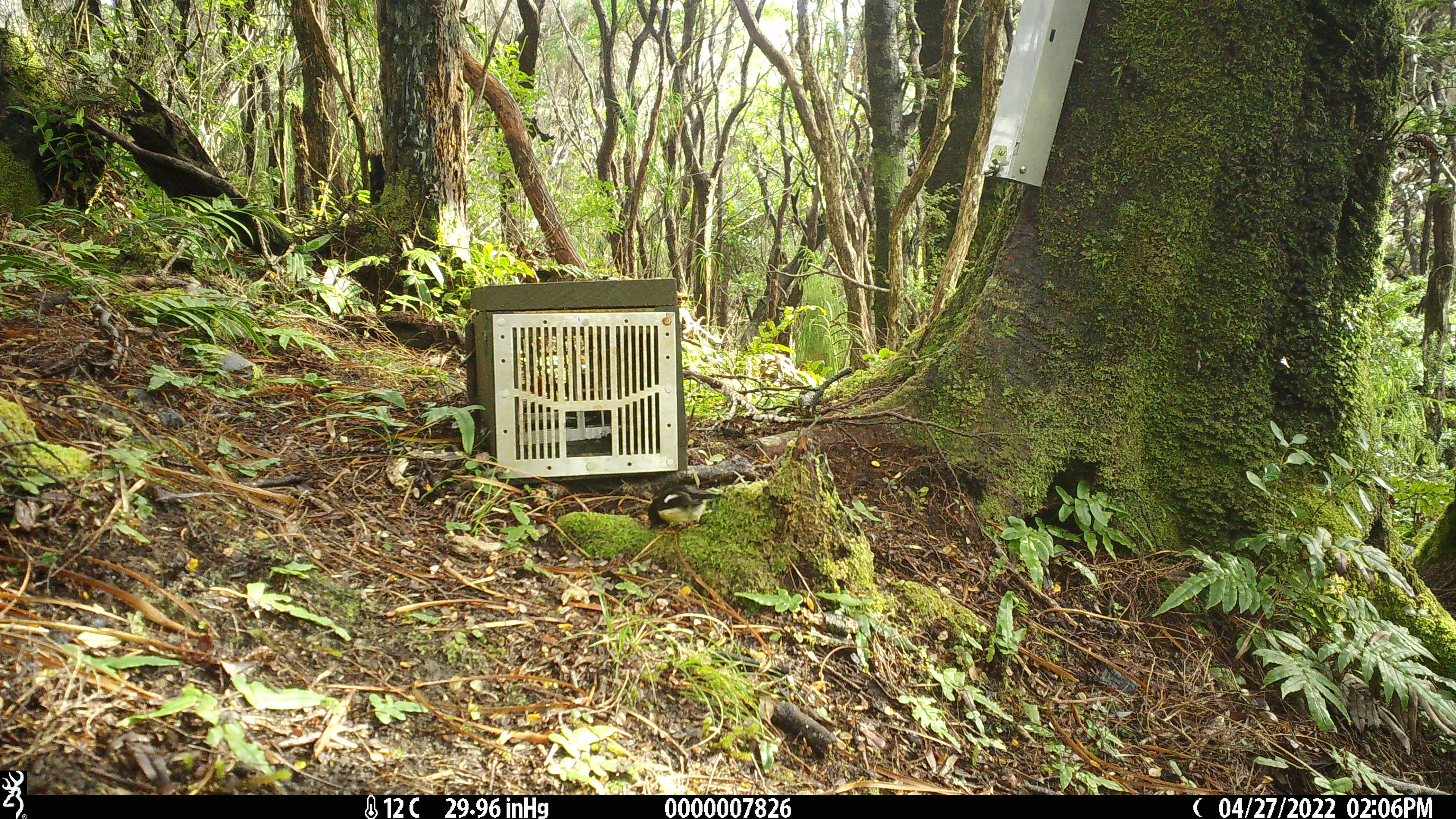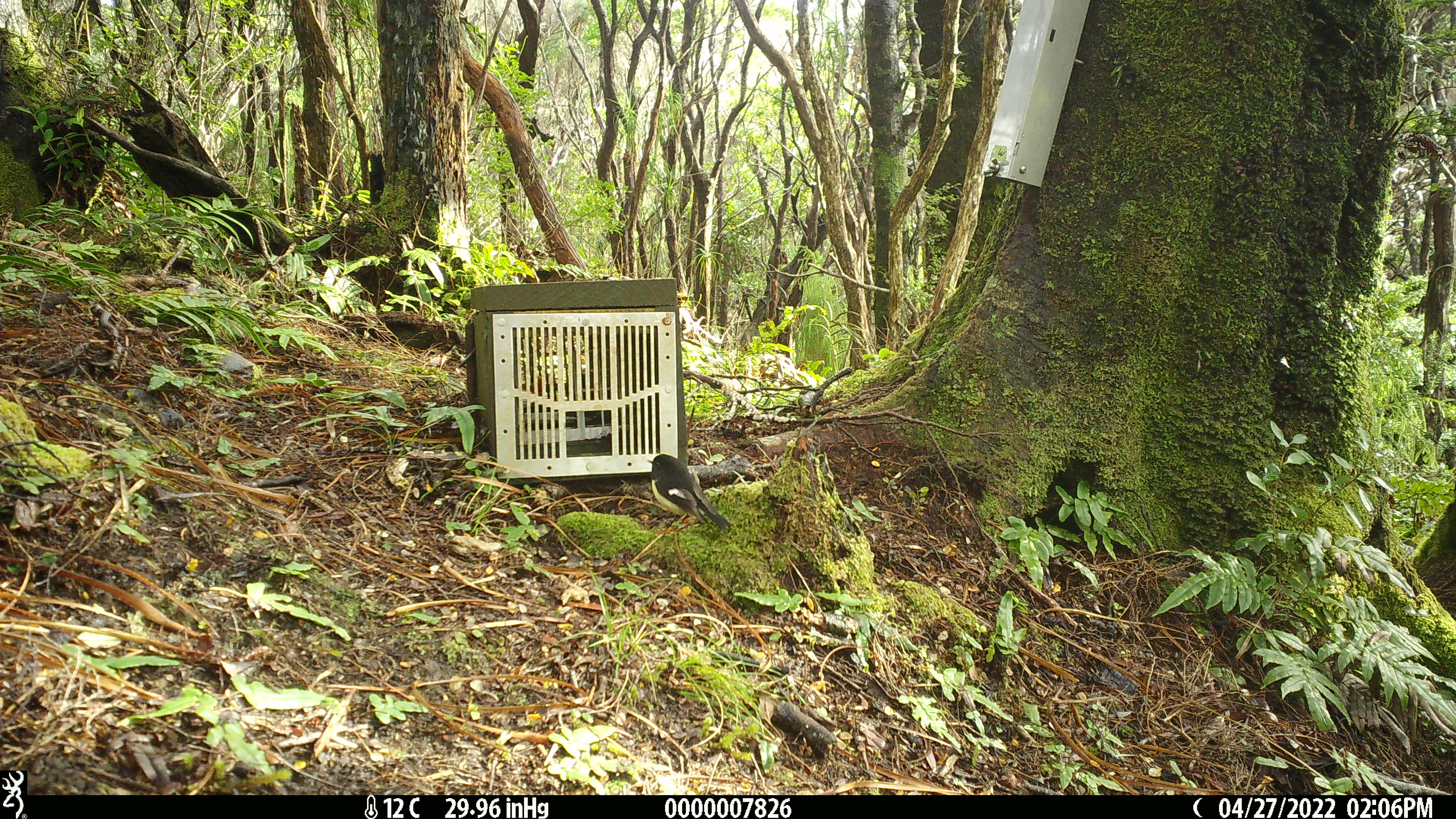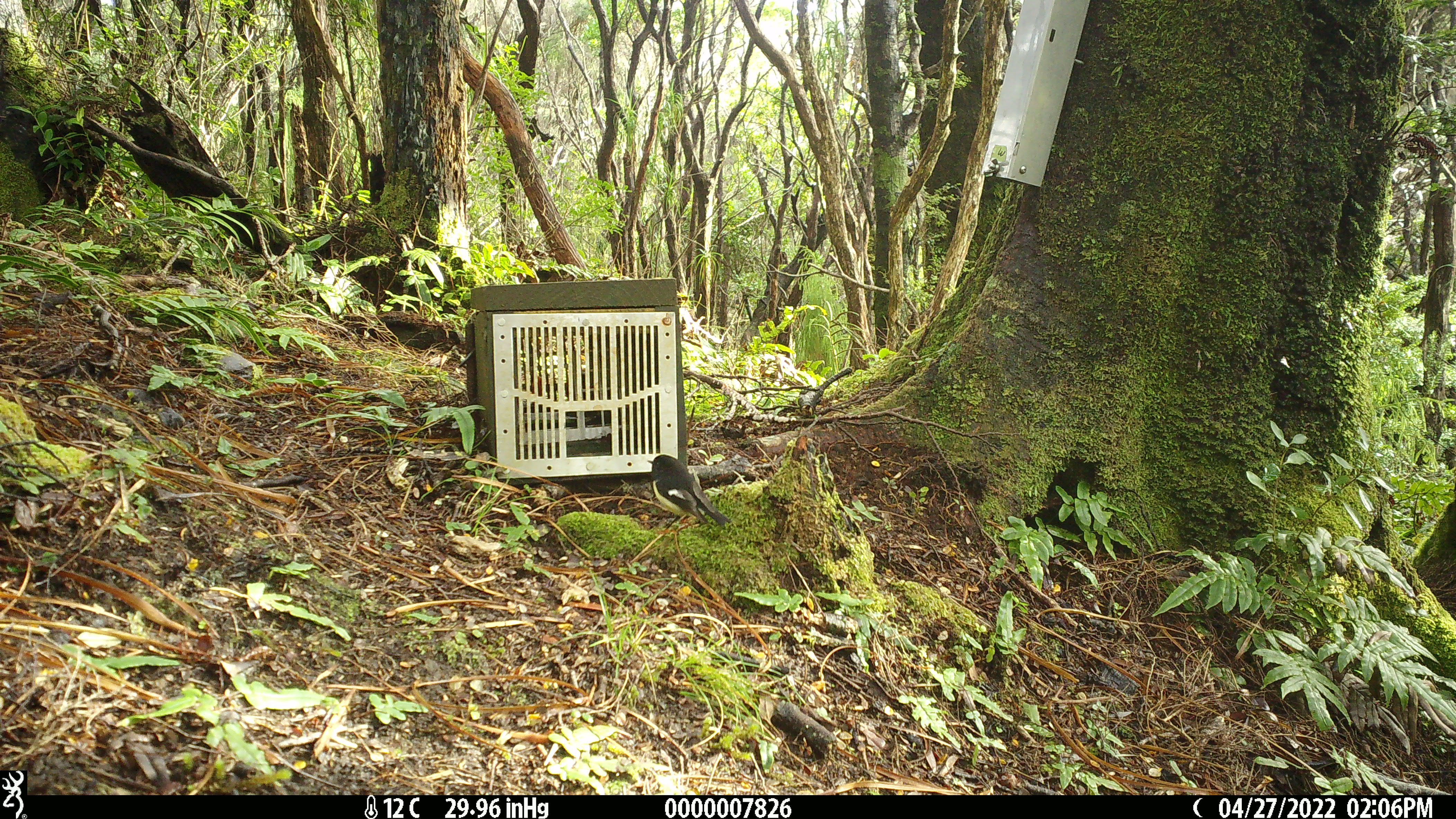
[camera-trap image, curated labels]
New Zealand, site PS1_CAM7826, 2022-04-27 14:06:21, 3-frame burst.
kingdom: Animalia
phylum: Chordata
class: Aves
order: Passeriformes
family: Petroicidae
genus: Petroica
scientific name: Petroica macrocephala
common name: tomtit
Tomtit (Petroica macrocephala).